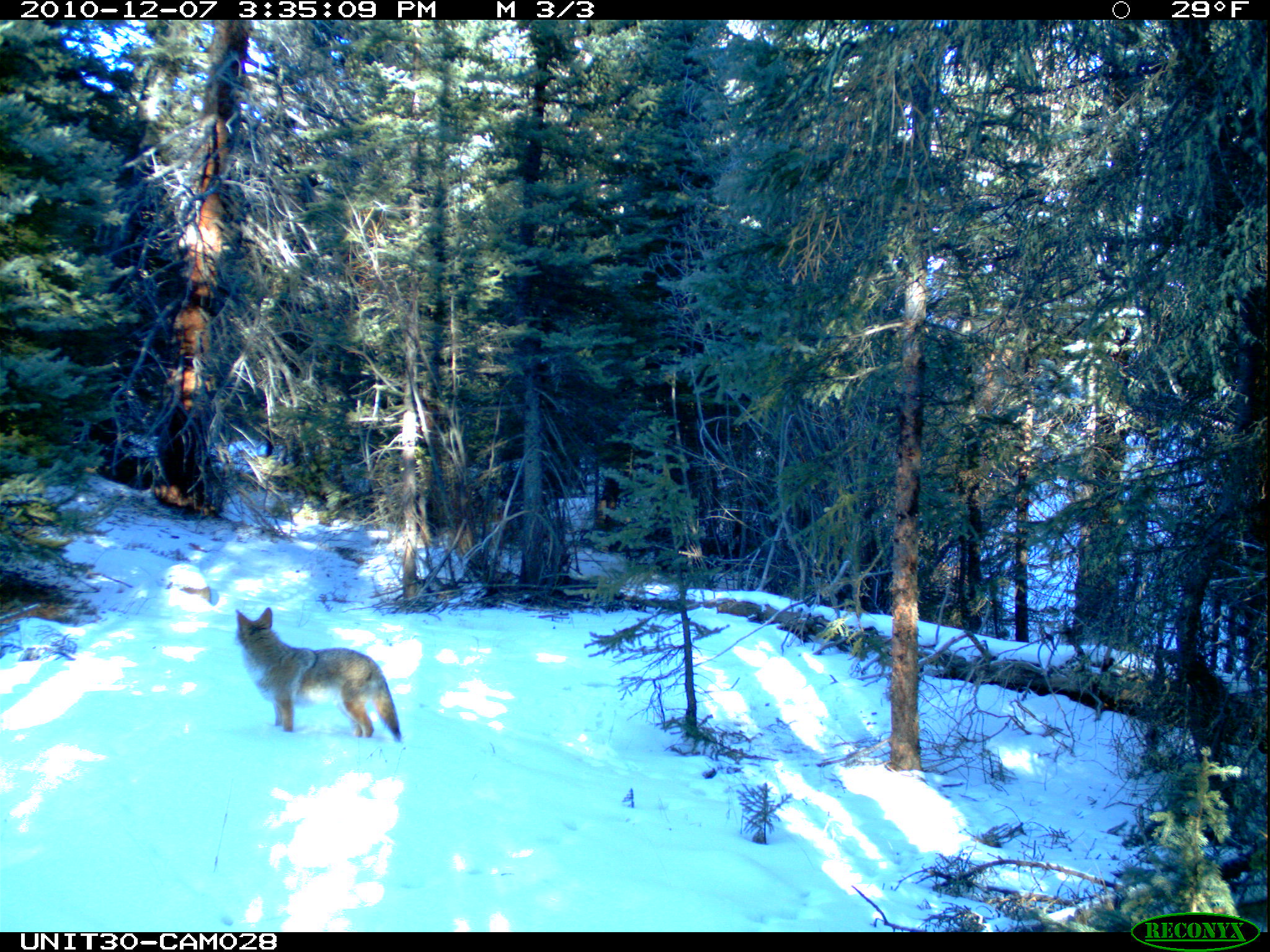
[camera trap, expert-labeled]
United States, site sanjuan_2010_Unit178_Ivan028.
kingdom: Animalia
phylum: Chordata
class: Mammalia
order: Carnivora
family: Canidae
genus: Canis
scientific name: Canis latrans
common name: coyote